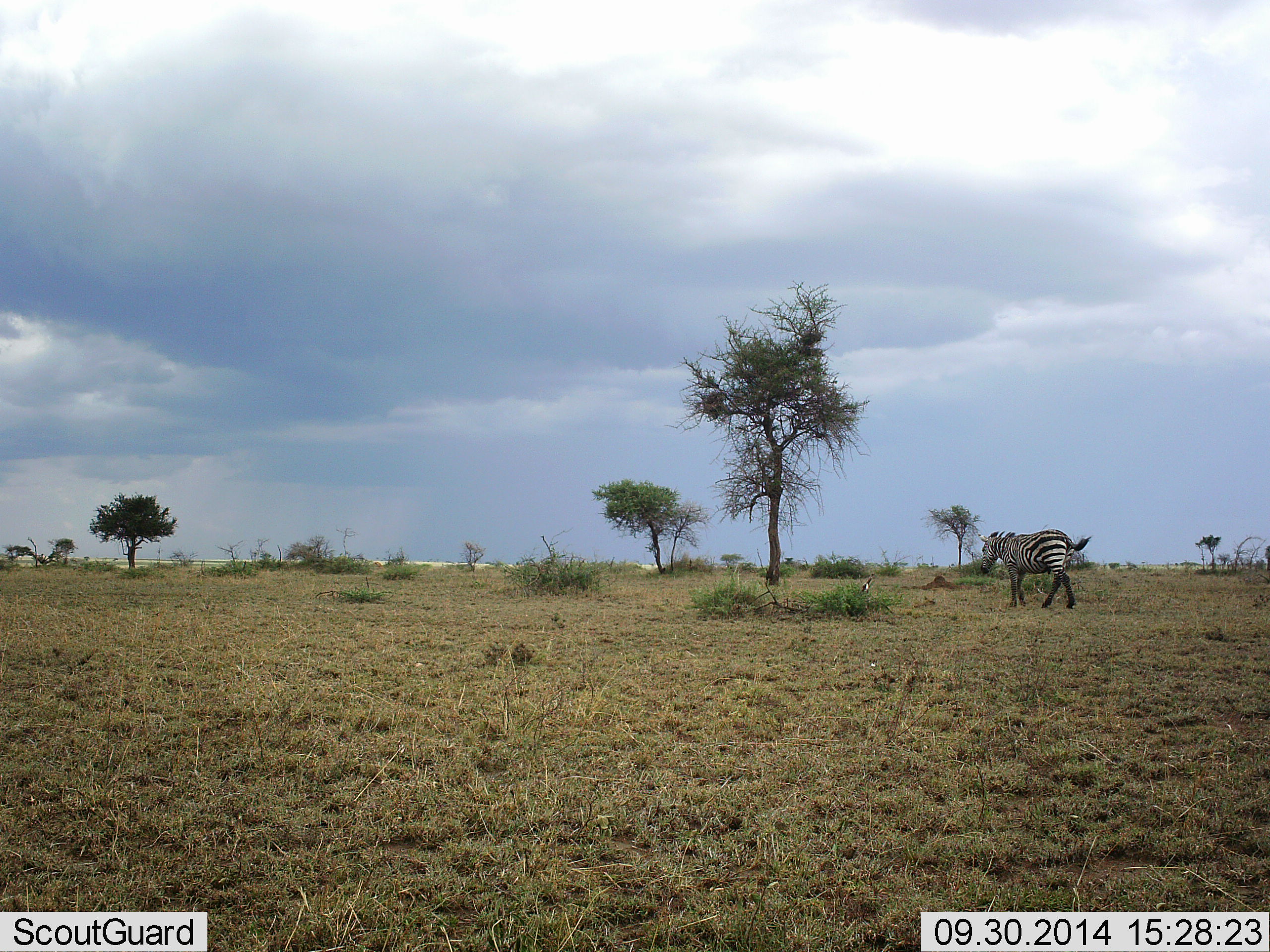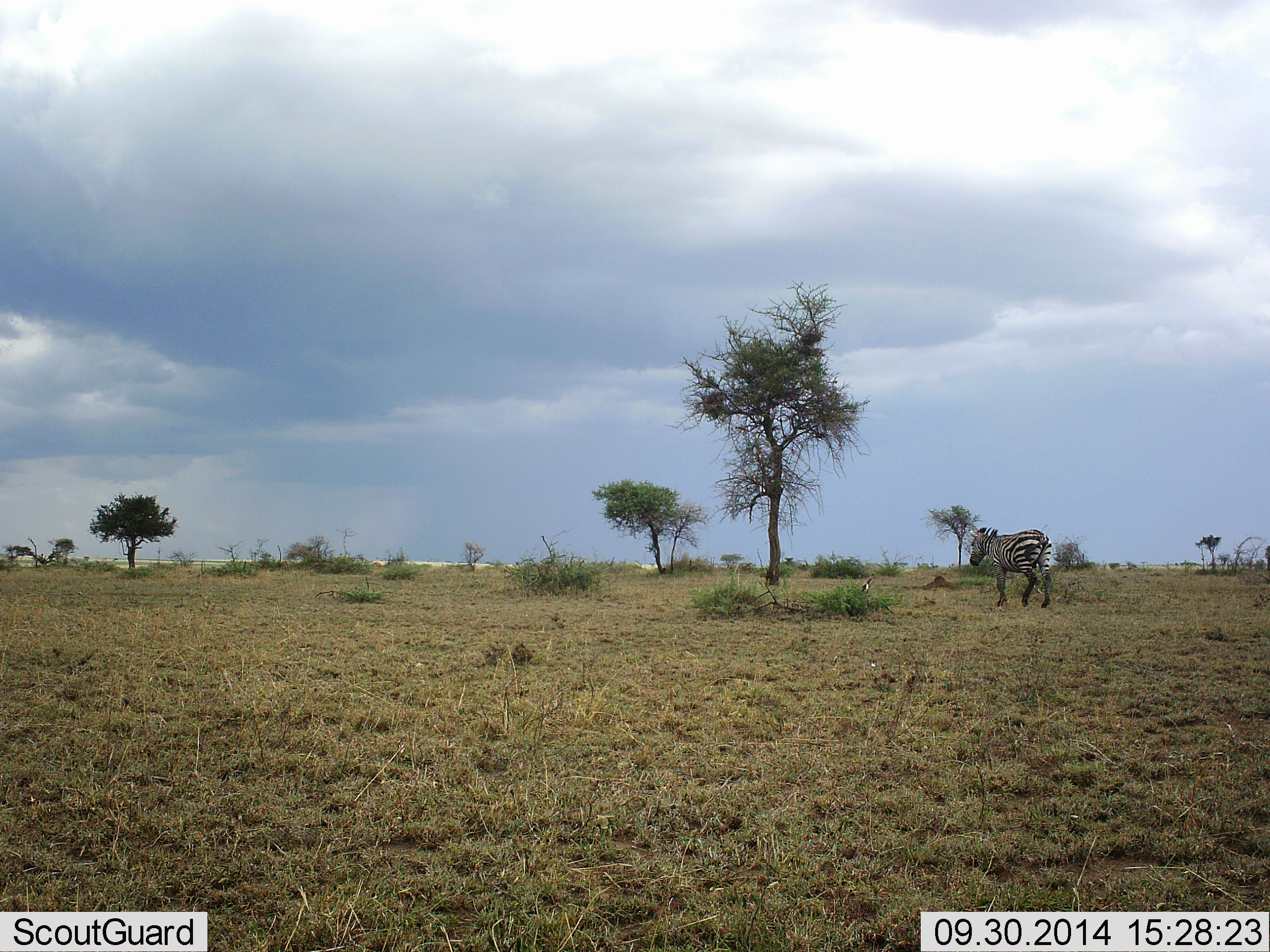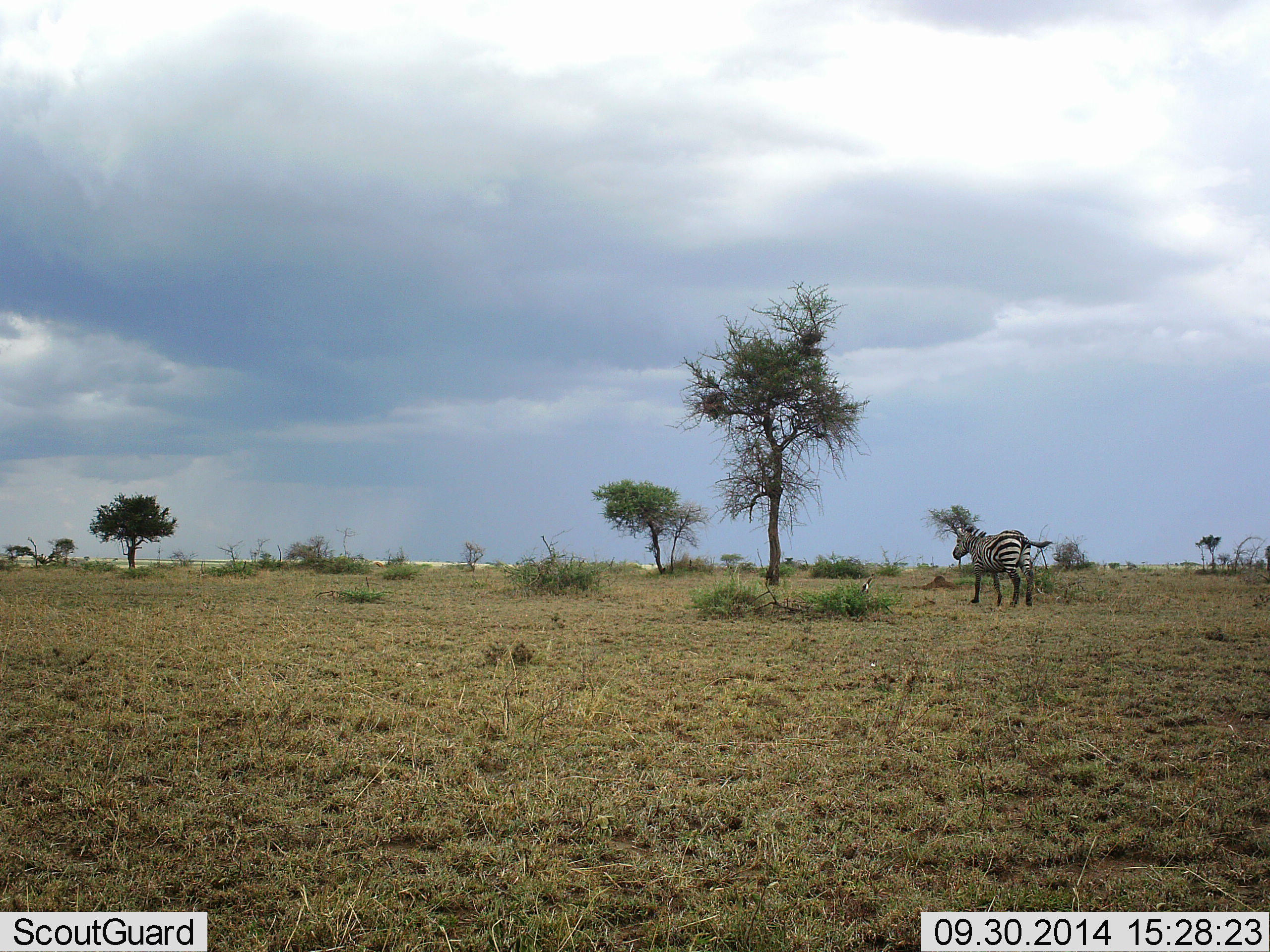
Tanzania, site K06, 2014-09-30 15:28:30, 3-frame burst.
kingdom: Animalia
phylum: Chordata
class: Mammalia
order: Perissodactyla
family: Equidae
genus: Equus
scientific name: Equus quagga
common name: plains zebra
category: zebra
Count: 1.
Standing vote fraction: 10%.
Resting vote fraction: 0%.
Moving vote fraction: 100%.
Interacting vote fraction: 0%.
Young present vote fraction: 0%.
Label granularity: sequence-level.